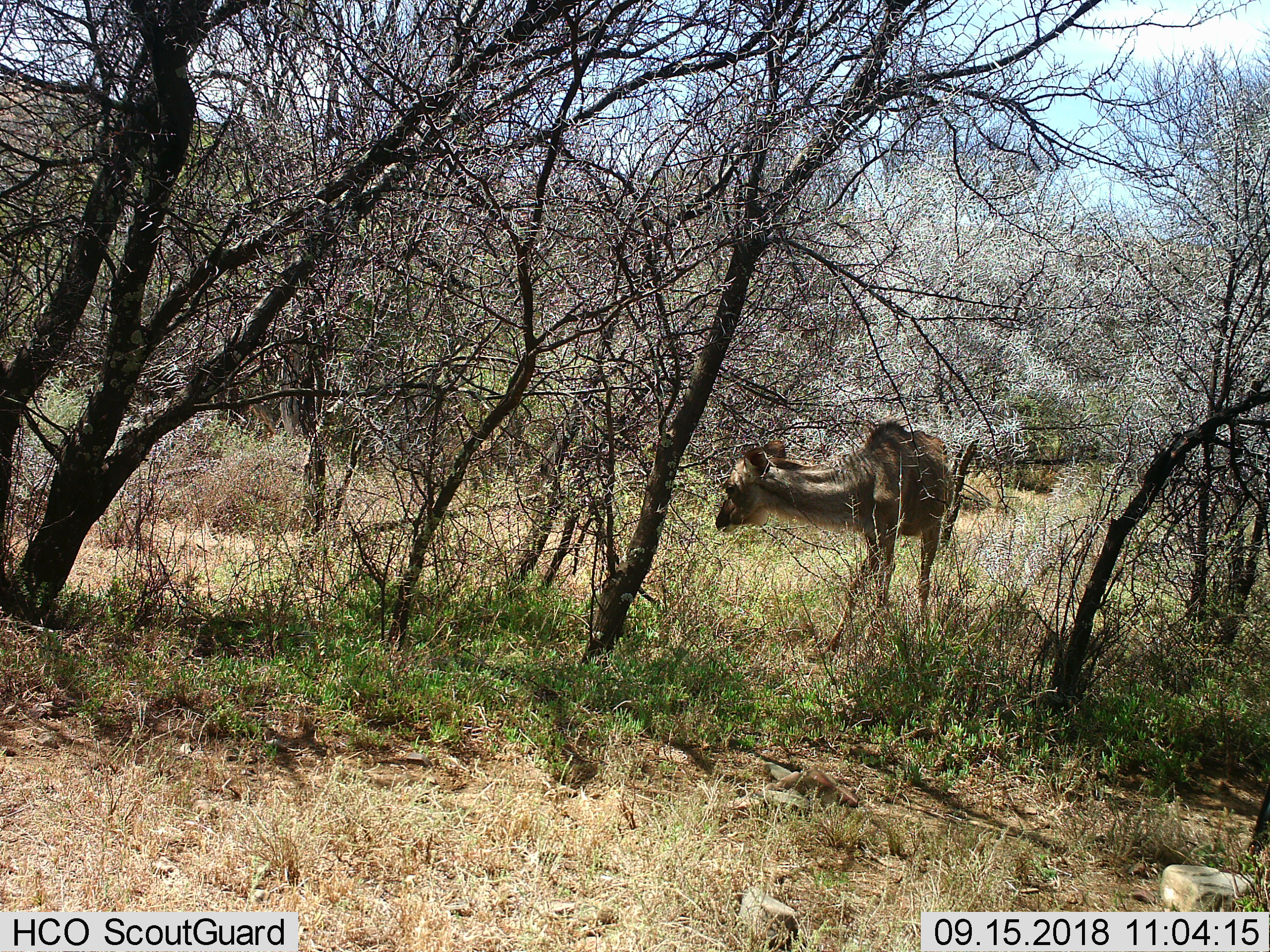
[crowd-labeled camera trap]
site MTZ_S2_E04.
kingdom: Animalia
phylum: Chordata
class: Mammalia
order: Artiodactyla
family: Bovidae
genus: Tragelaphus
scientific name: Tragelaphus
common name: kudu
Kudu (Tragelaphus), count 1. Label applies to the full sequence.